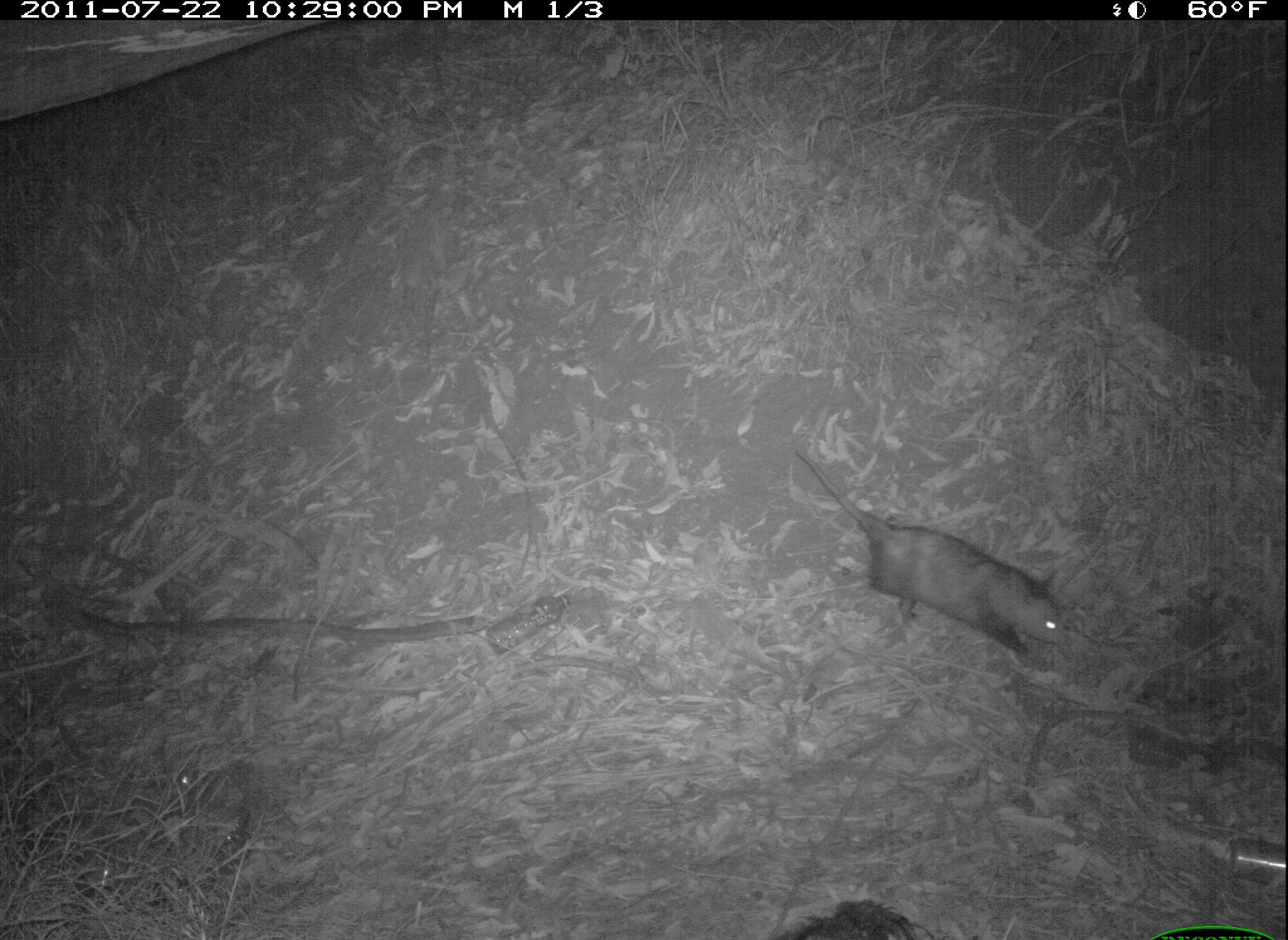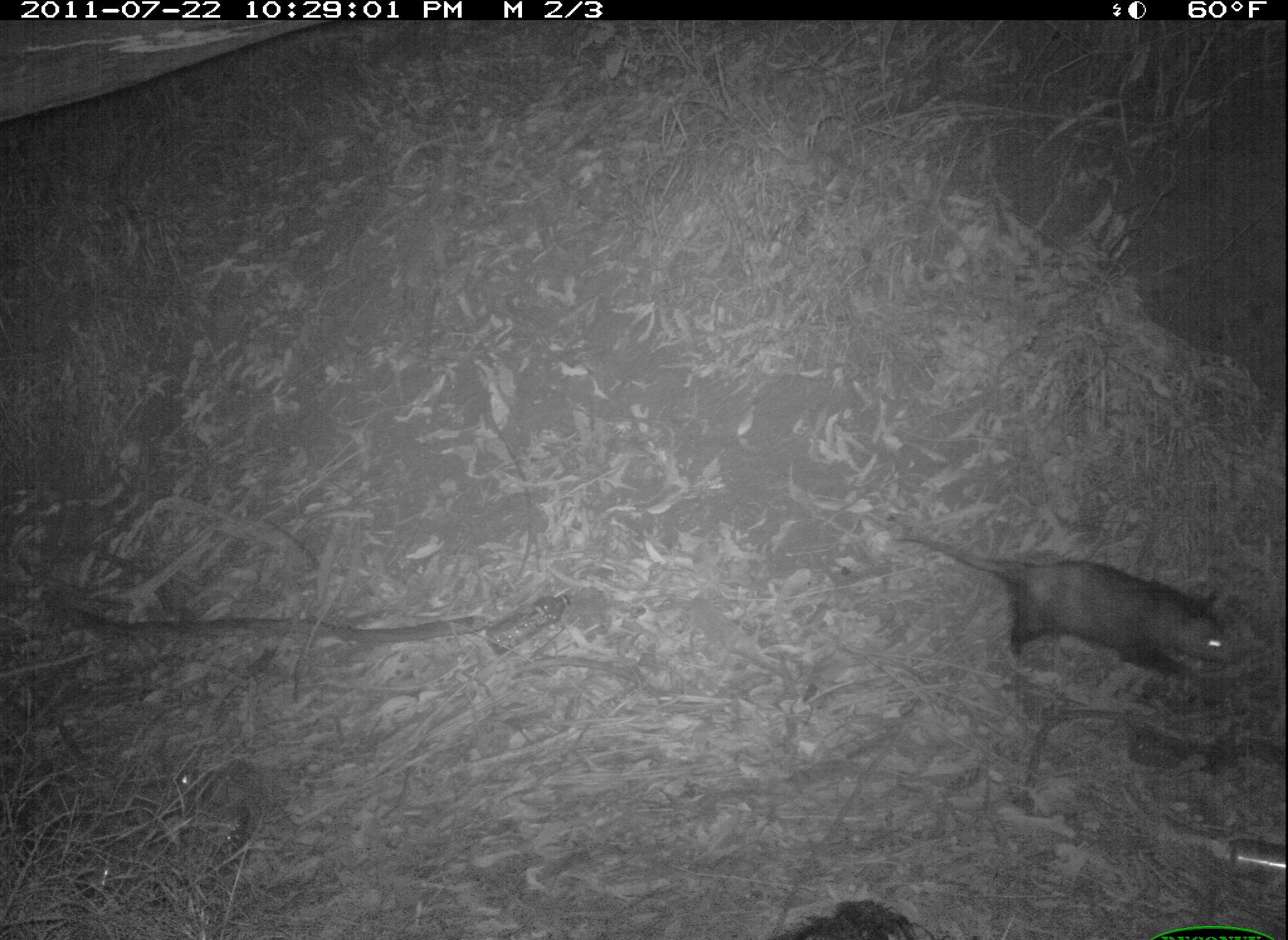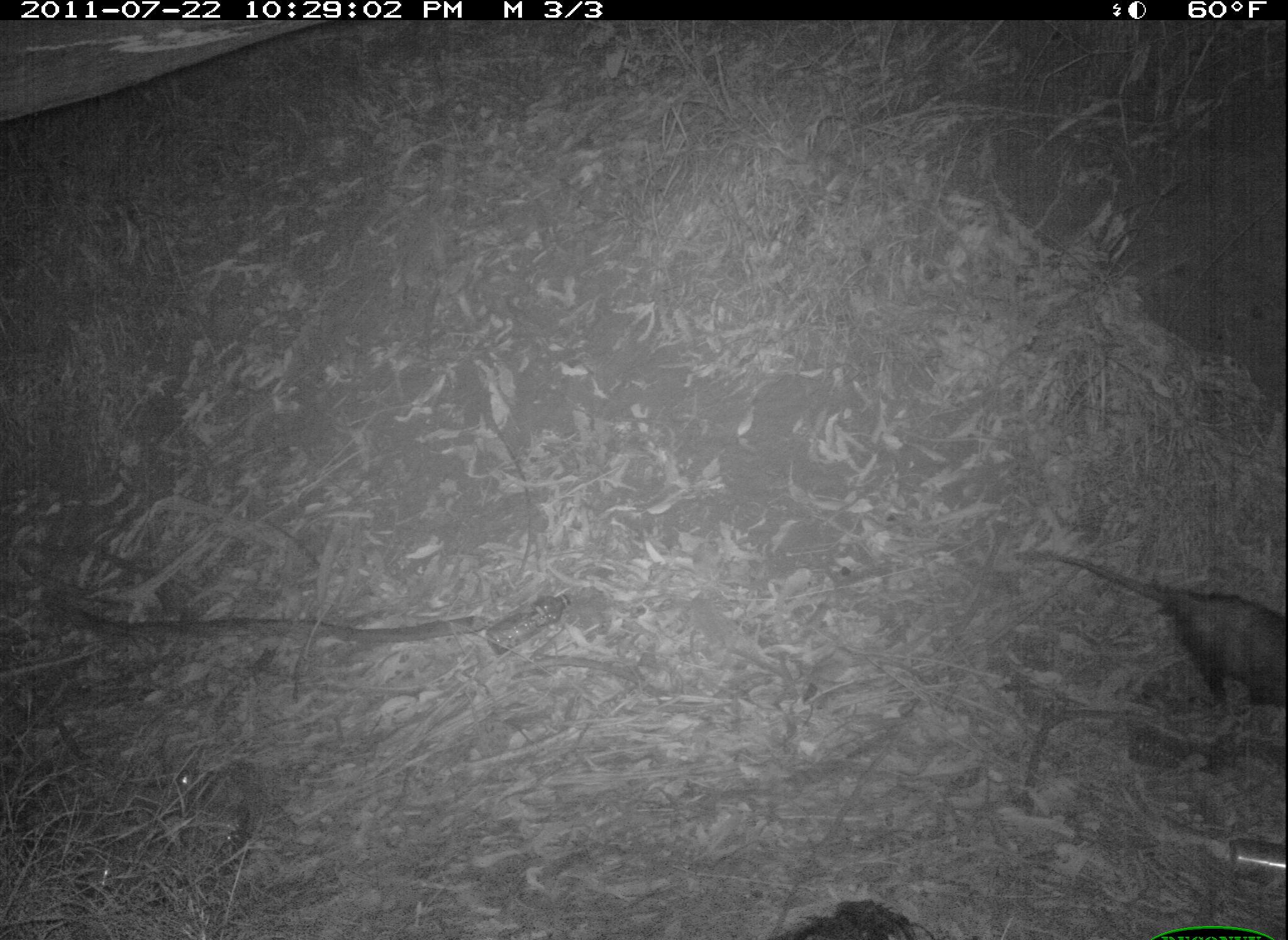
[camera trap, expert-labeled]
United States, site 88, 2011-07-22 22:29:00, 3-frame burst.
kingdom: Animalia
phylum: Chordata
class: Mammalia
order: Didelphimorphia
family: Didelphidae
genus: Didelphis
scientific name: Didelphis virginiana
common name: virginia opossum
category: opossum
Opossum (virginia opossum) (Didelphis virginiana).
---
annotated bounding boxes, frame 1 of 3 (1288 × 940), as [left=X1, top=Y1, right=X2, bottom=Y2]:
opossum: [left=787, top=443, right=1074, bottom=660]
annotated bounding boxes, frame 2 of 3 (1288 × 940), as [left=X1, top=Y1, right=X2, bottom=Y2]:
opossum: [left=895, top=507, right=1238, bottom=686]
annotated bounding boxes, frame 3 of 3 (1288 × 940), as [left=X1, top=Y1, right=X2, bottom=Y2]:
opossum: [left=1022, top=528, right=1286, bottom=717]